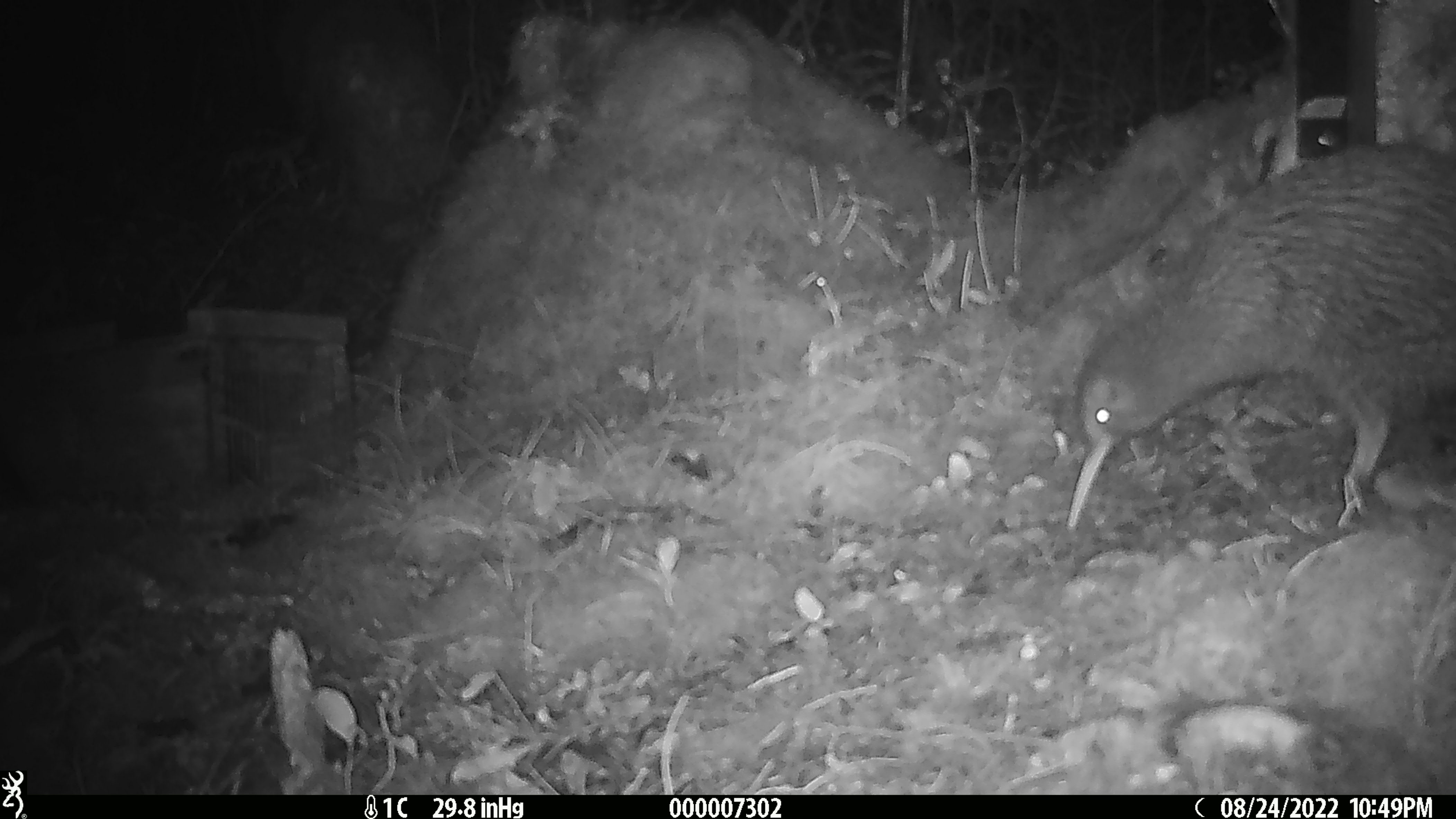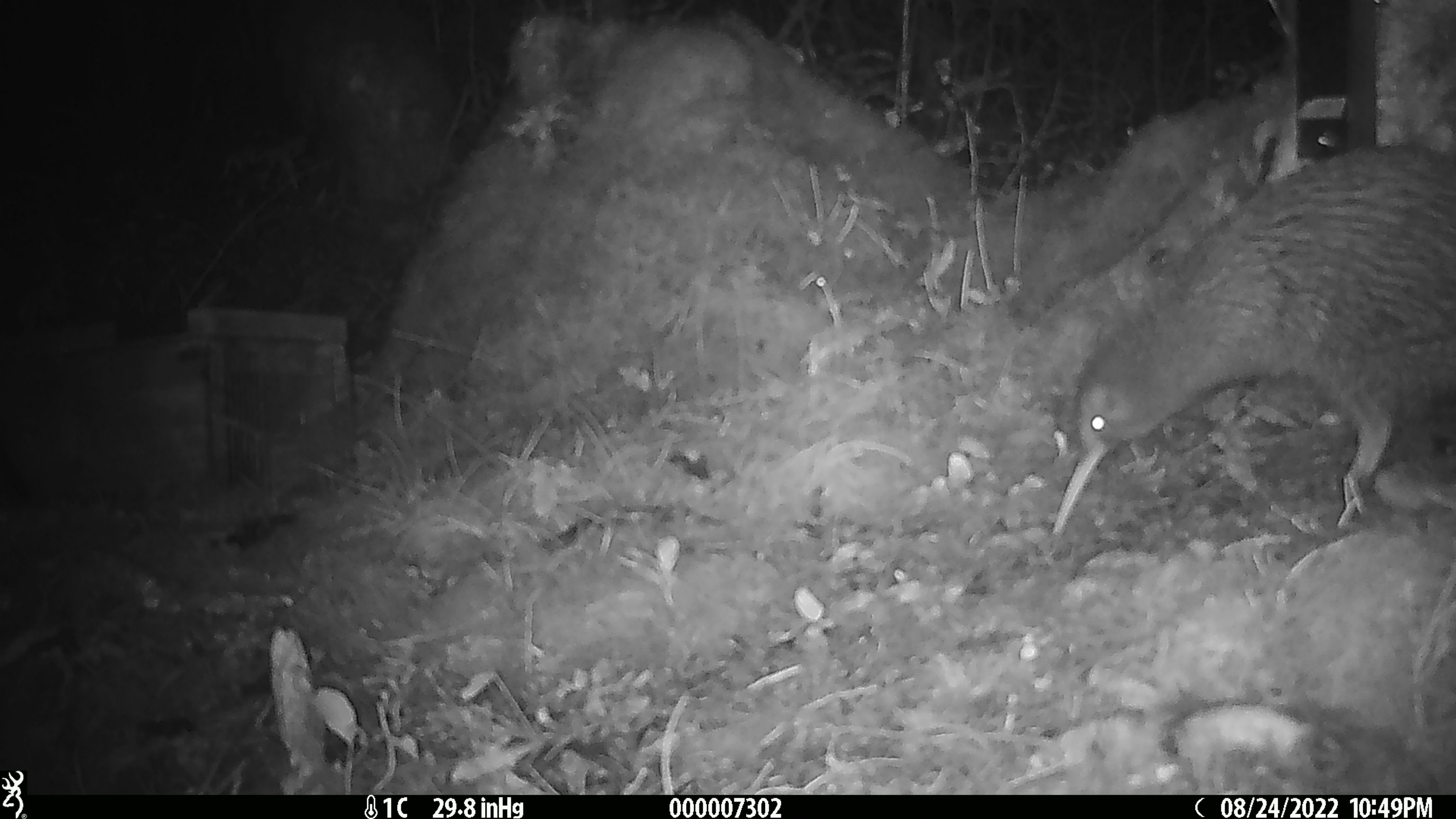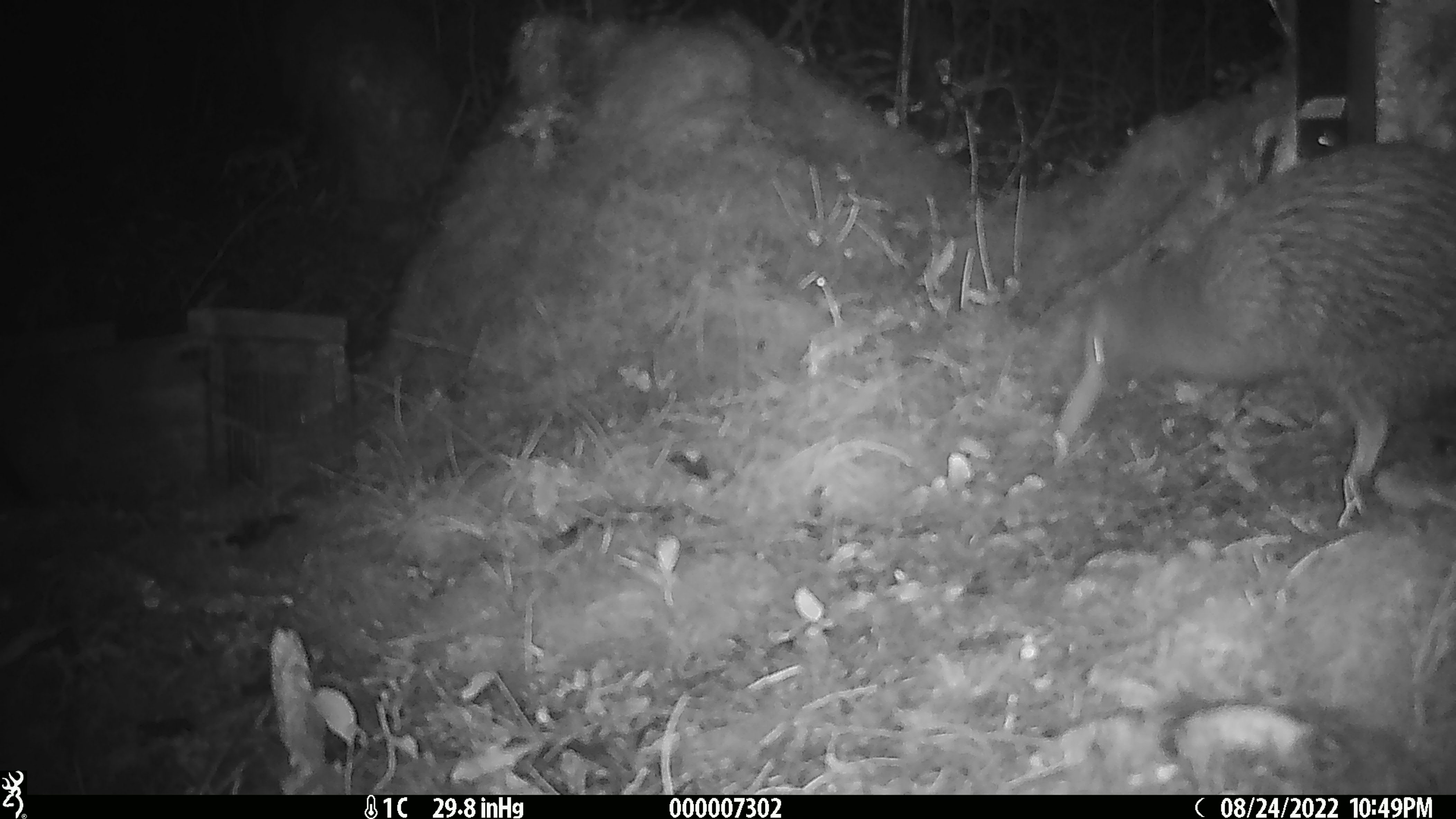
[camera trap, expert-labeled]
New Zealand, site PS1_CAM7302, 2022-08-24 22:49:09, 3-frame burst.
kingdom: Animalia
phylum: Chordata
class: Aves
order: Apterygiformes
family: Apterygidae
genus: Apteryx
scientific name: Apteryx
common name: kiwi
Kiwi (Apteryx).